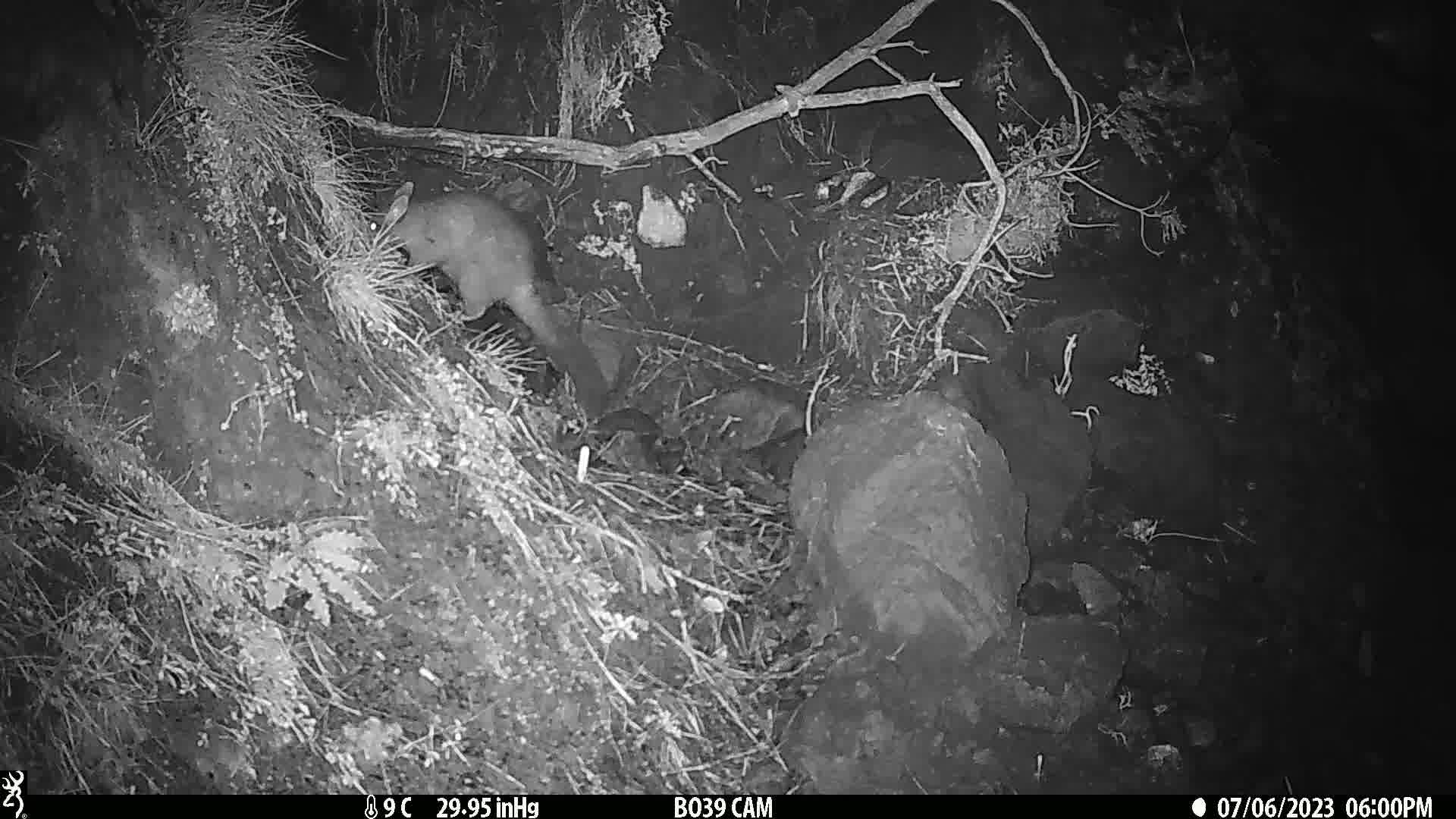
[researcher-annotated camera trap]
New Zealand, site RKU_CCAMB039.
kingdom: Animalia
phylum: Chordata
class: Mammalia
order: Diprotodontia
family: Phalangeridae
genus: Trichosurus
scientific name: Trichosurus vulpecula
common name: common brushtail possum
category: possum